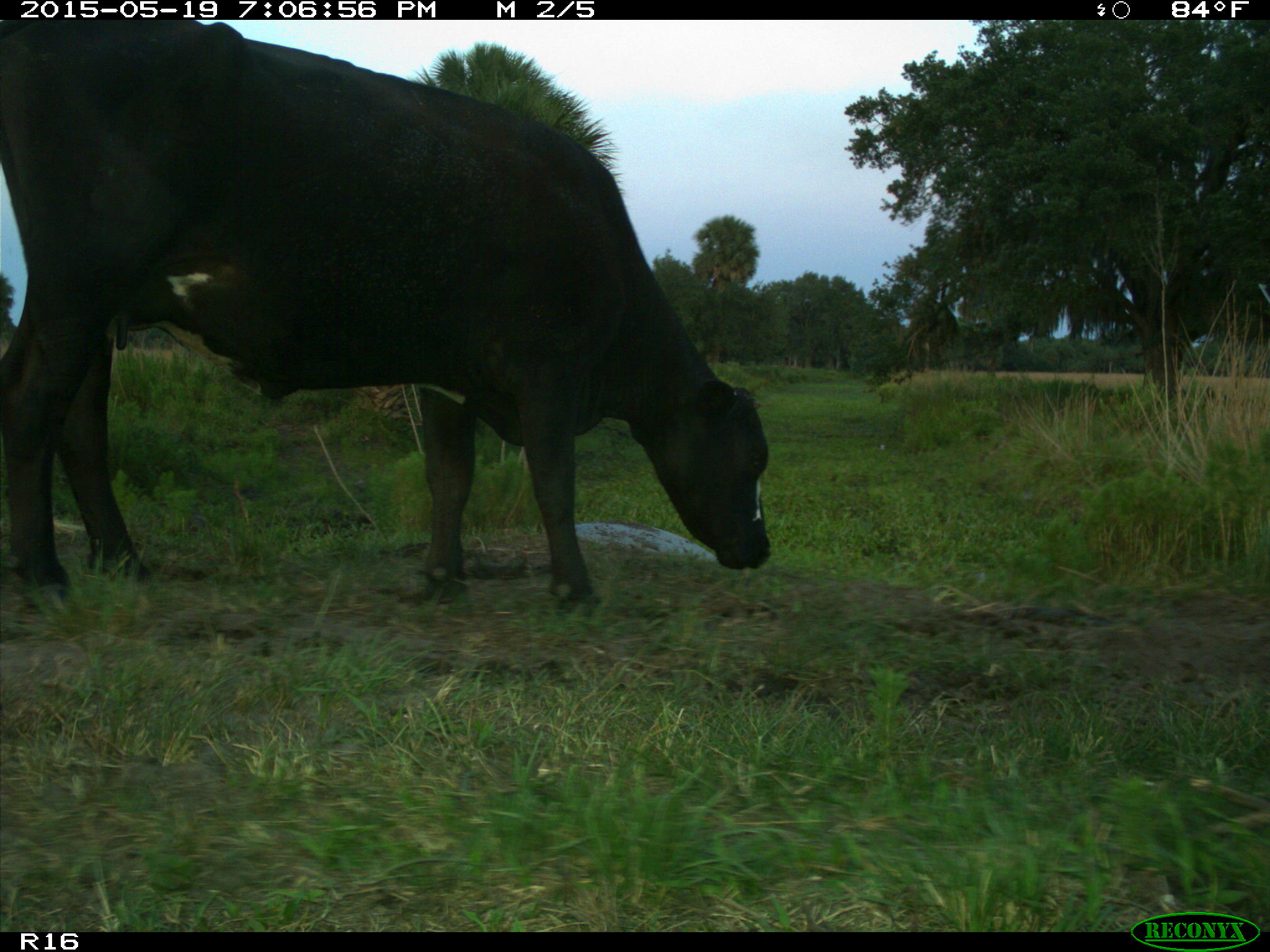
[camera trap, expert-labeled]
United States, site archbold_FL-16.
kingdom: Animalia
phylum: Chordata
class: Mammalia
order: Artiodactyla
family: Bovidae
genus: Bos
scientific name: Bos taurus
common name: domestic cow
Bos taurus (domestic cow).